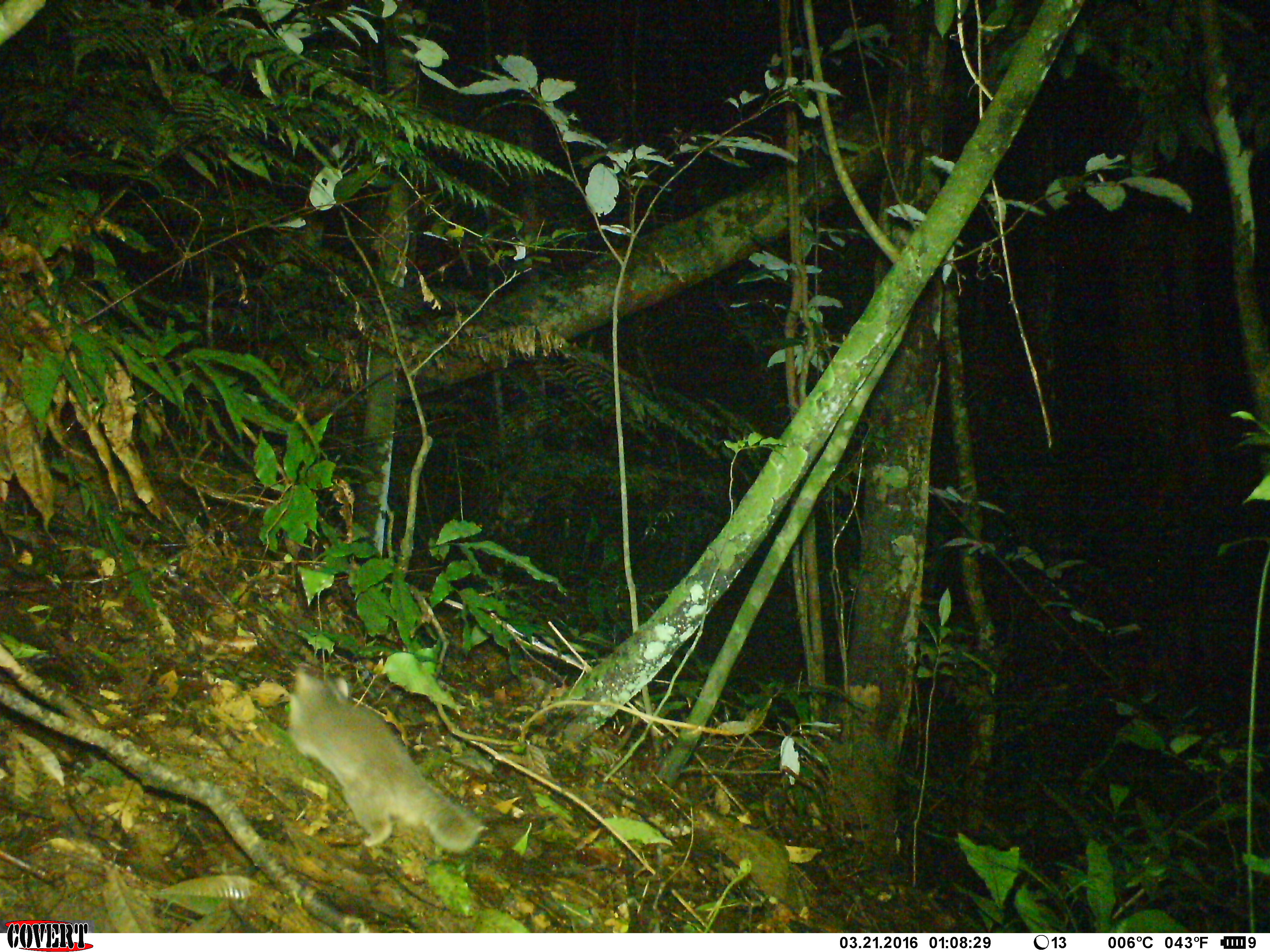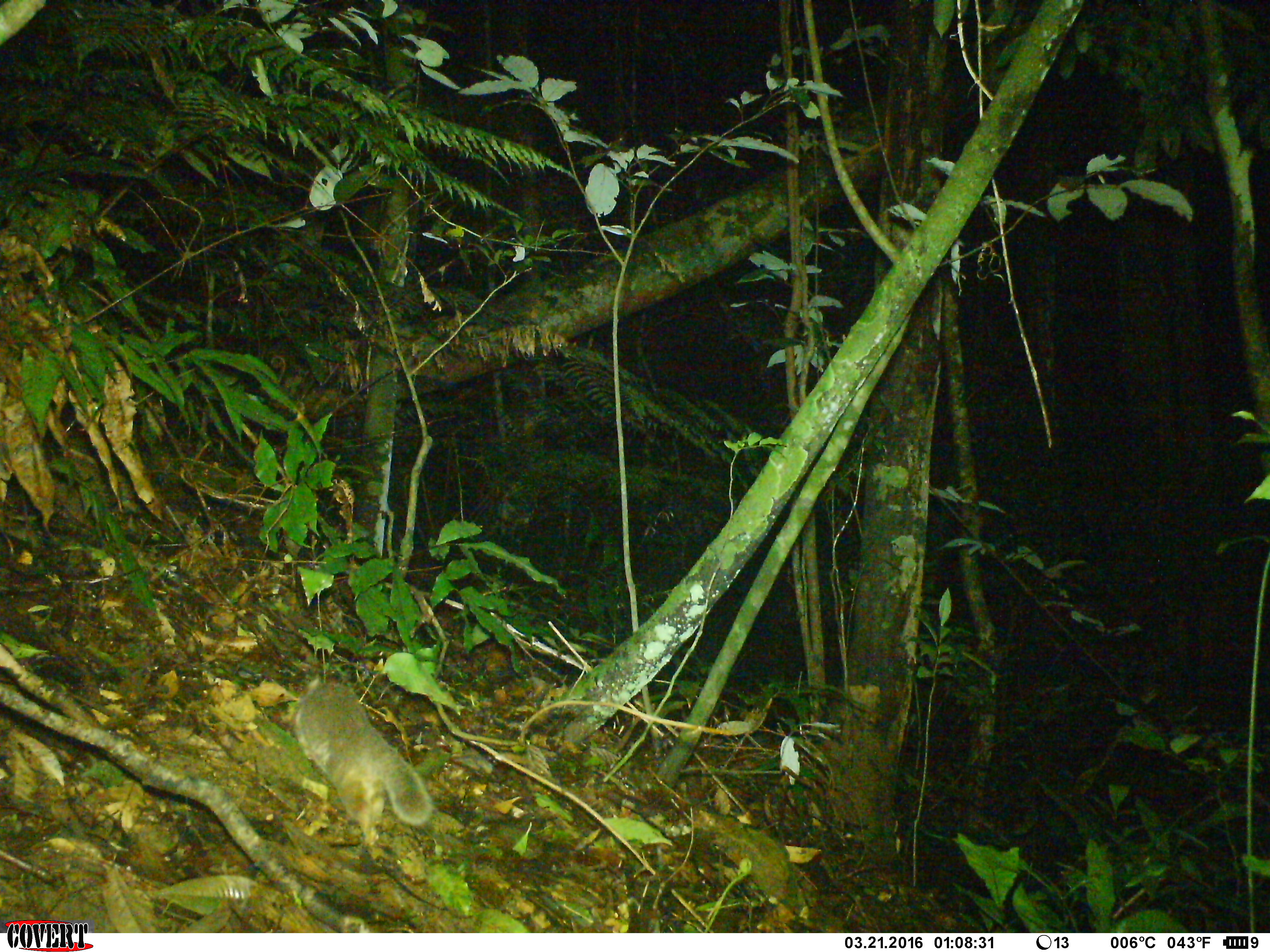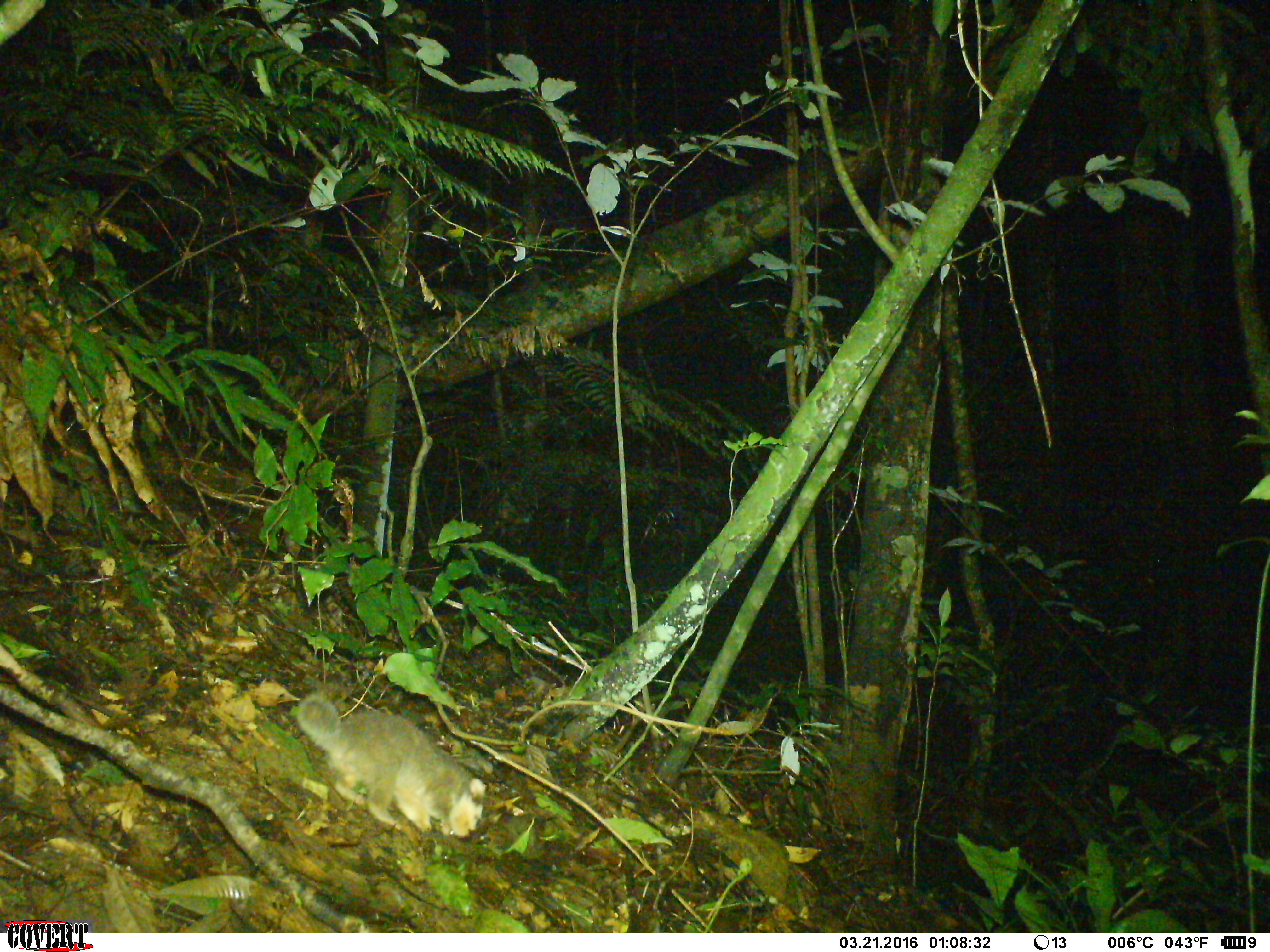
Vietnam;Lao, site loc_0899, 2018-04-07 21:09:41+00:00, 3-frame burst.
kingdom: Animalia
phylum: Chordata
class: Mammalia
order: Carnivora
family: Mustelidae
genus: Melogale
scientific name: Melogale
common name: ferret badger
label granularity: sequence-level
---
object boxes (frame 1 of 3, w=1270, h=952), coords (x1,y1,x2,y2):
ferret badger: (286,665,480,853)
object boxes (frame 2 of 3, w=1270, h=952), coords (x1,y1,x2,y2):
ferret badger: (291,681,431,839)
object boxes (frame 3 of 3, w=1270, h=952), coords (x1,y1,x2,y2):
ferret badger: (293,690,487,841)